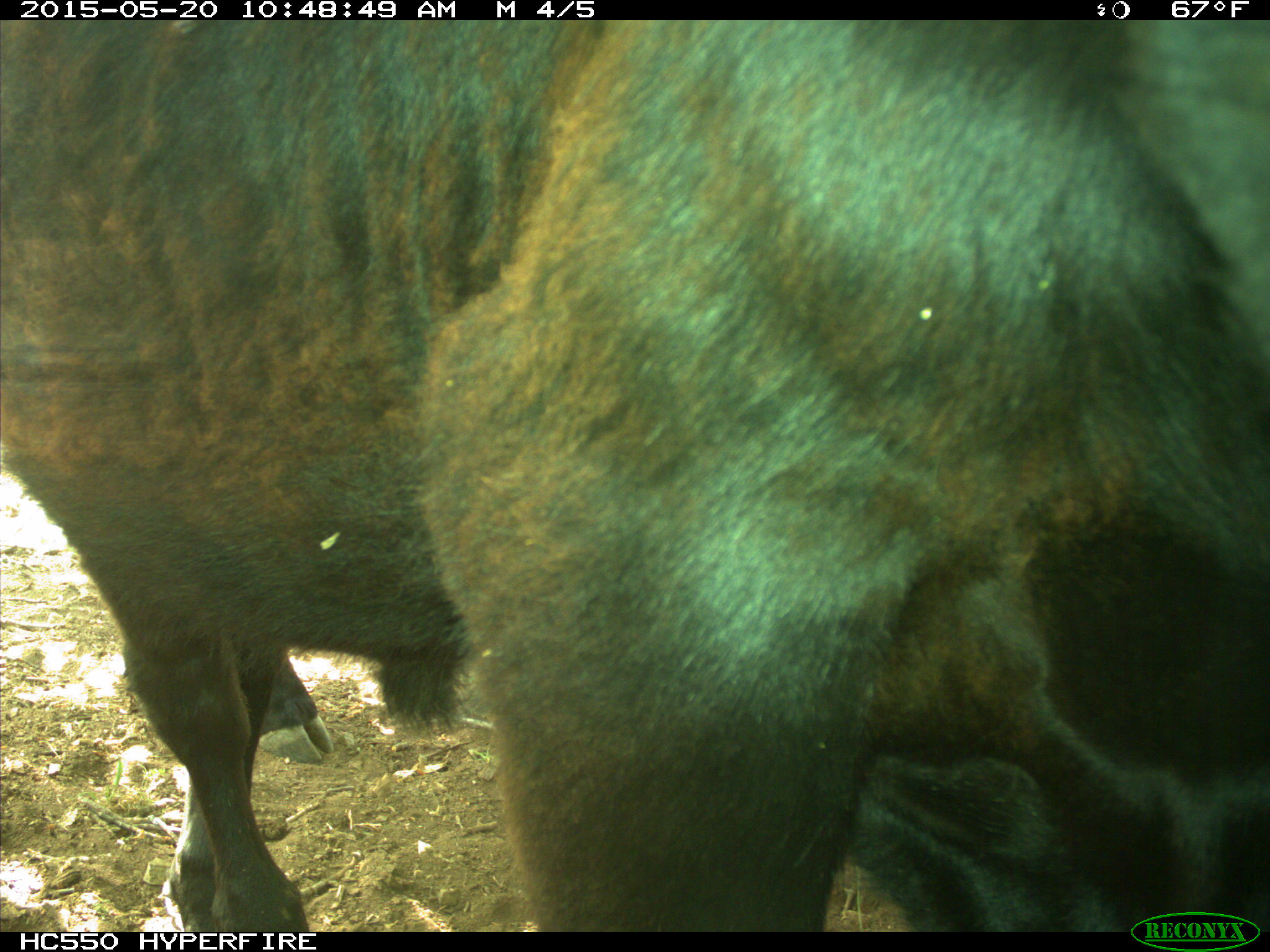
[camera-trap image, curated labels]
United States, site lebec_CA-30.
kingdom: Animalia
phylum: Chordata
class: Mammalia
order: Artiodactyla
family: Bovidae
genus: Bos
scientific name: Bos taurus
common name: domestic cow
Bos taurus (domestic cow).